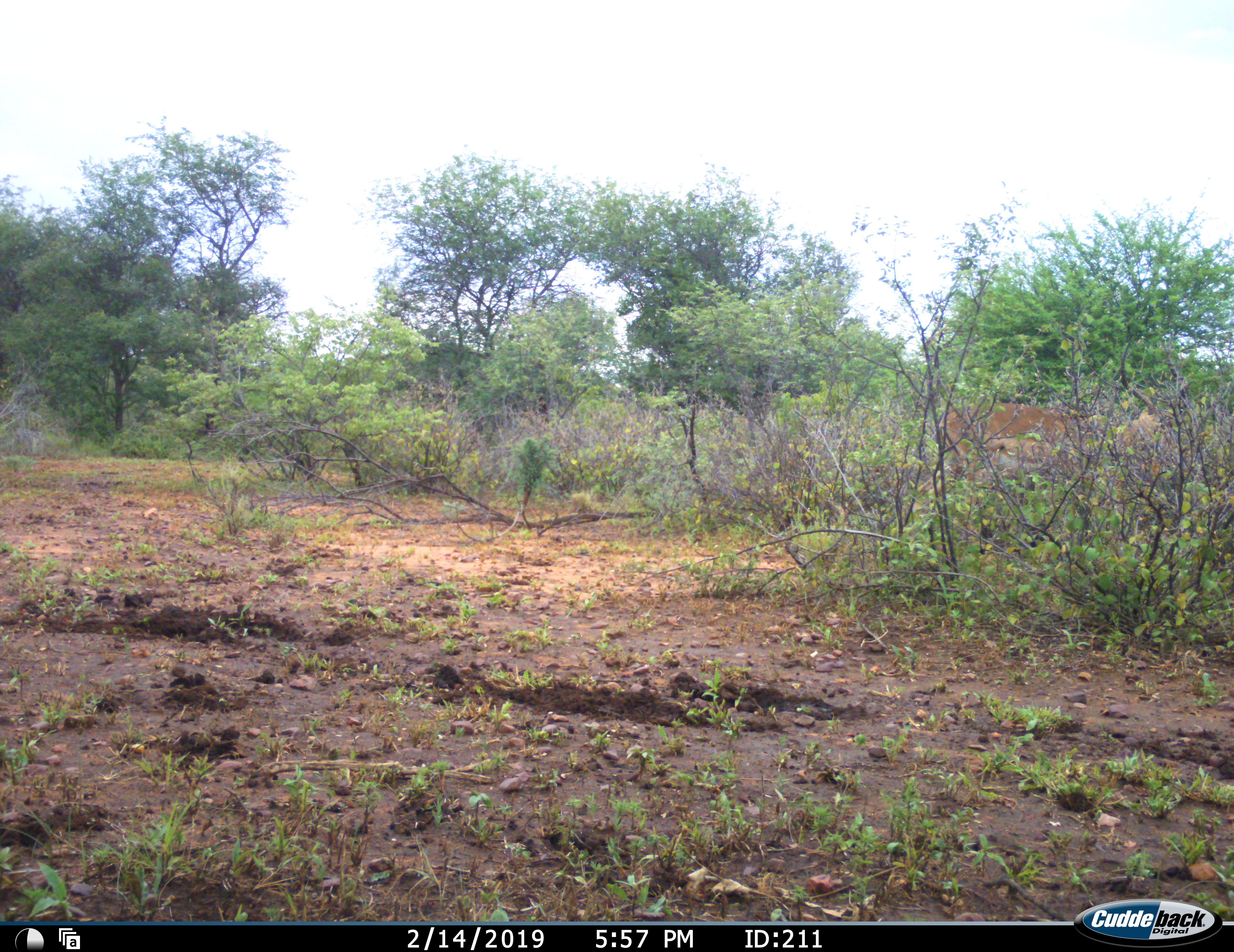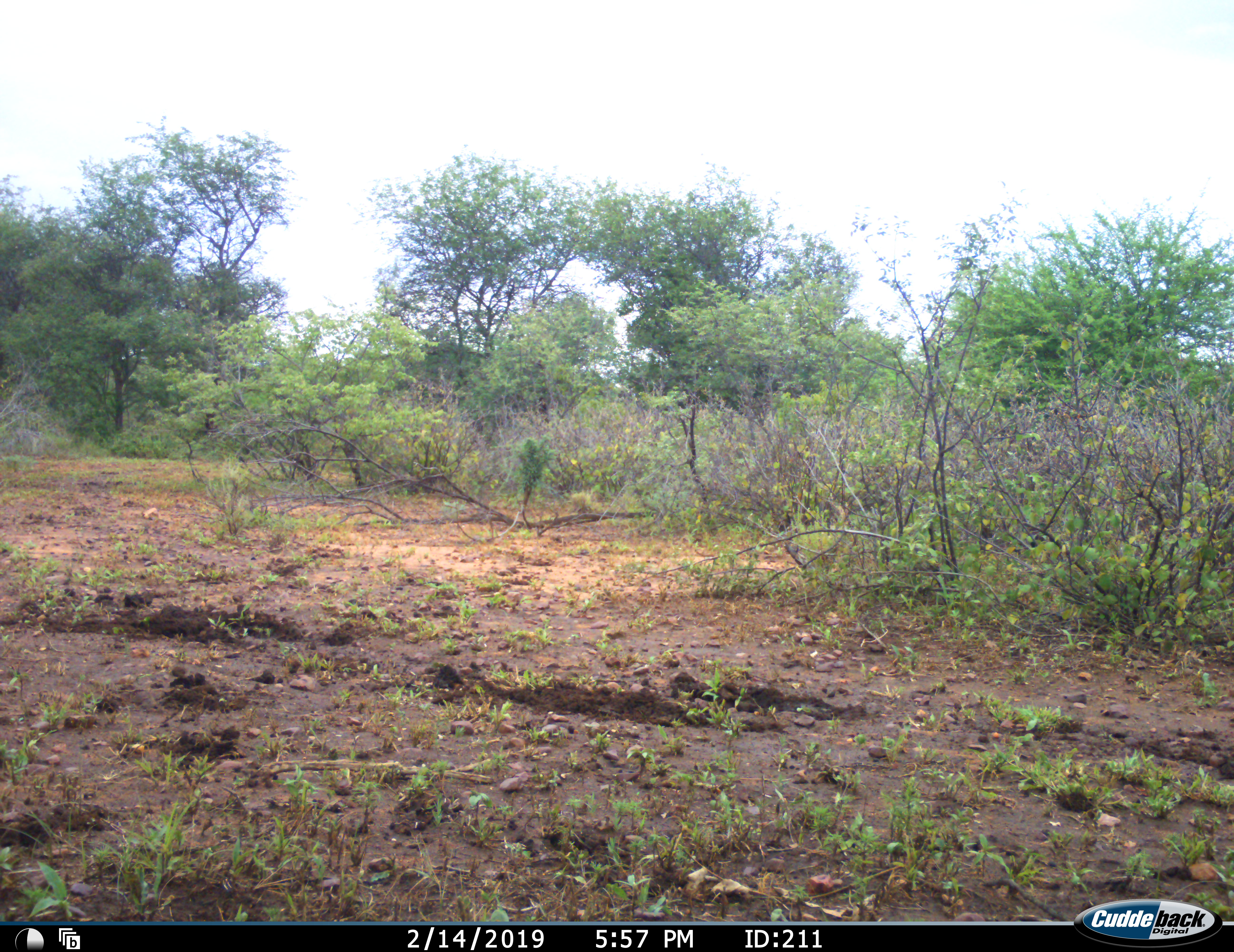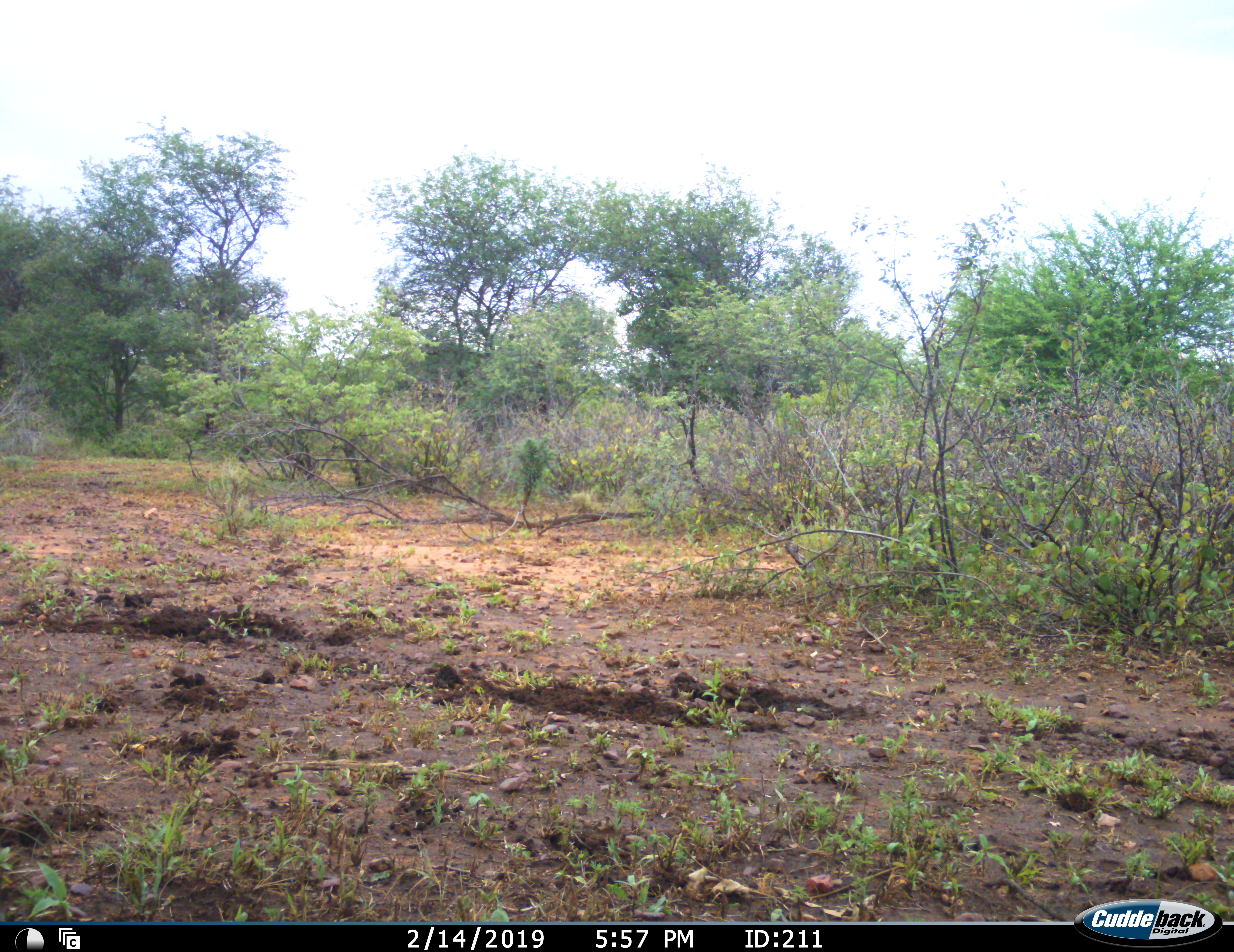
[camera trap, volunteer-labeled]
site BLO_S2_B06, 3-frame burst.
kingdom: Animalia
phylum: Chordata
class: Mammalia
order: Artiodactyla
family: Bovidae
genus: Aepyceros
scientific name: Aepyceros melampus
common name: impala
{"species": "impala (Aepyceros melampus)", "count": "1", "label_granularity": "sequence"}